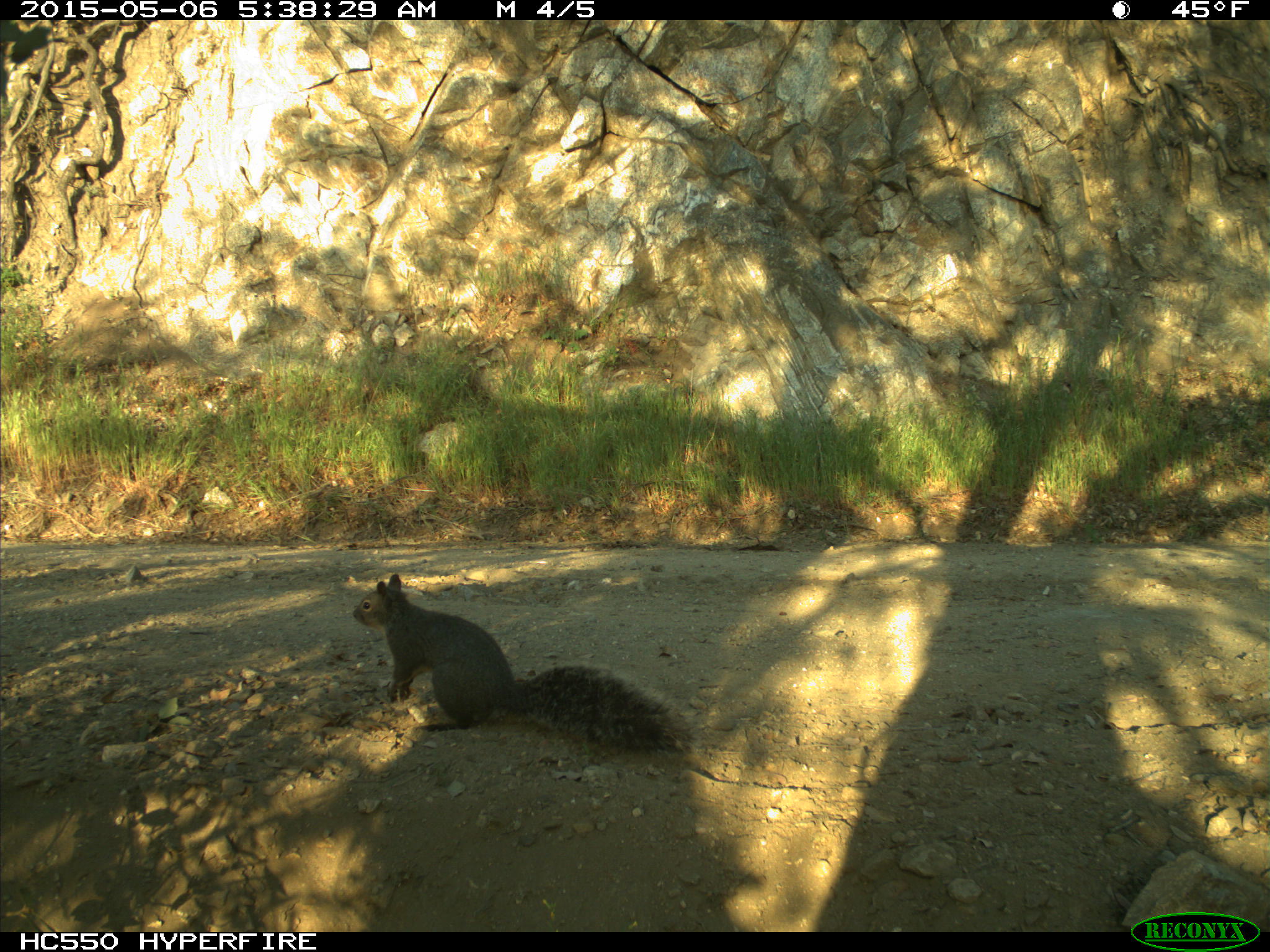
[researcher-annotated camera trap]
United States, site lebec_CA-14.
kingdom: Animalia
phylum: Chordata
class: Mammalia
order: Rodentia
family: Sciuridae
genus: Sciurus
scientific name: Sciurus carolinensis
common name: eastern gray squirrel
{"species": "Sciurus carolinensis (eastern gray squirrel)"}